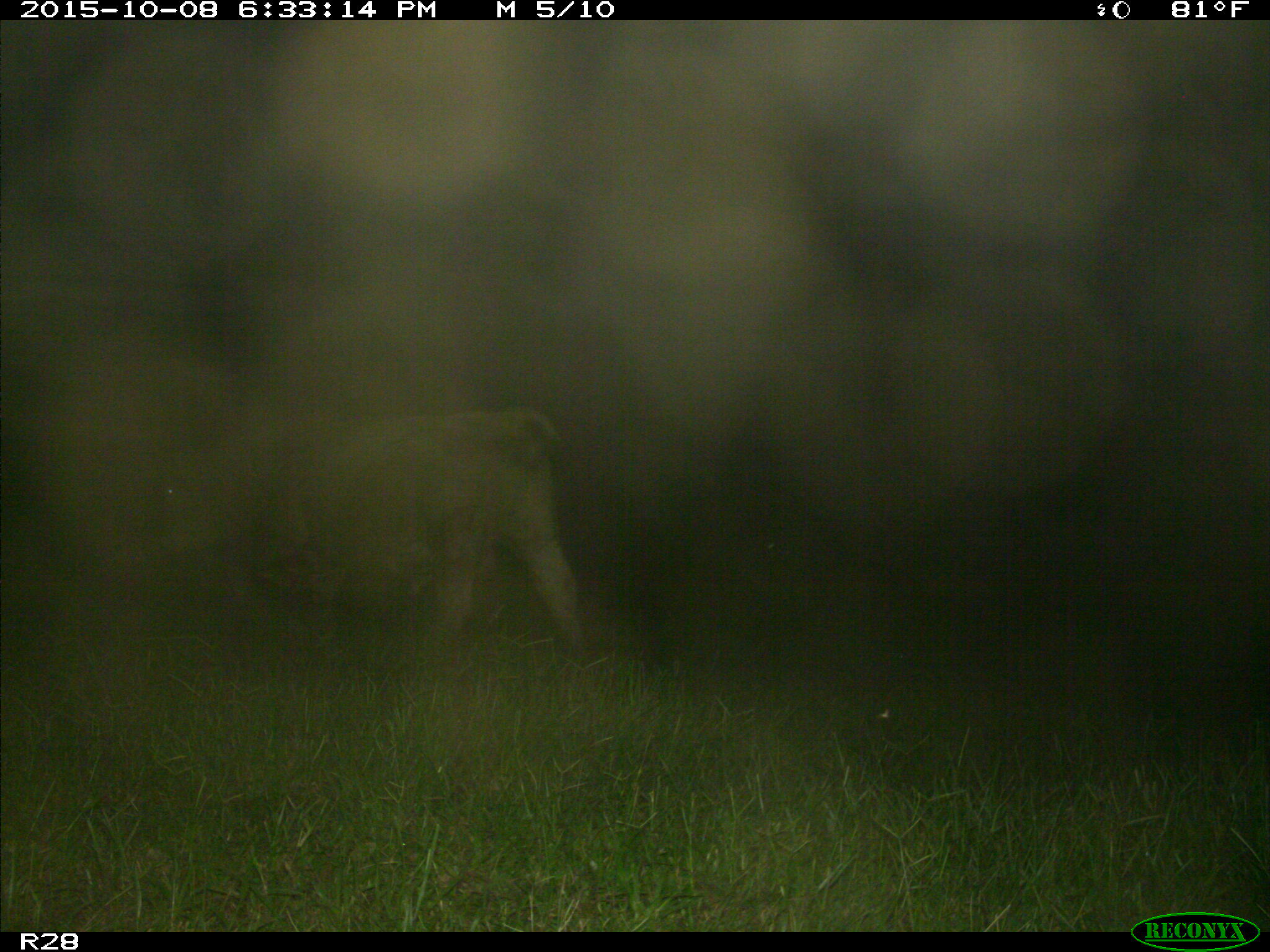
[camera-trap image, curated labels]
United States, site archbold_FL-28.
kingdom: Animalia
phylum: Chordata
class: Mammalia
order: Artiodactyla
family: Bovidae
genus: Bos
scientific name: Bos taurus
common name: domestic cow